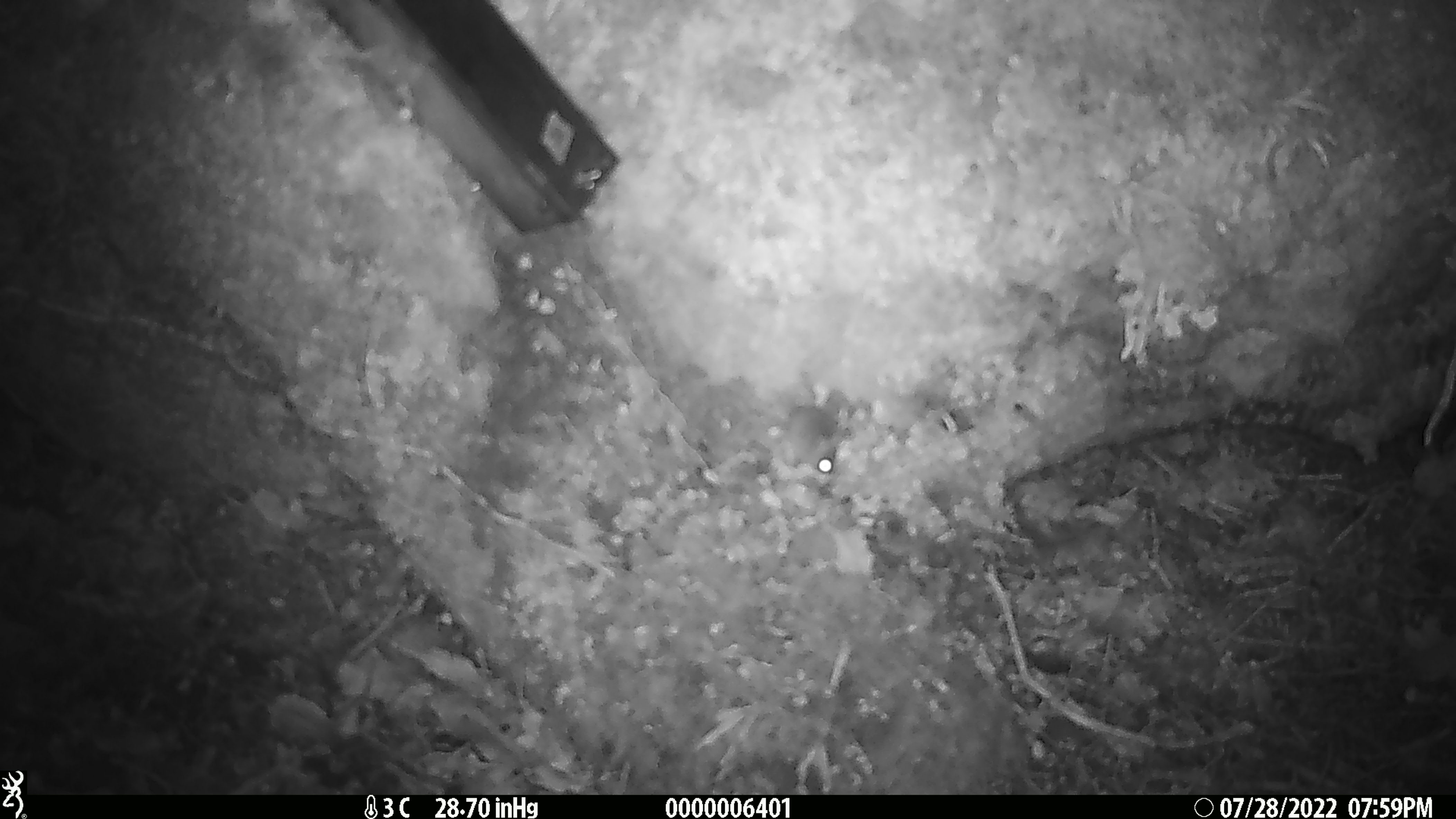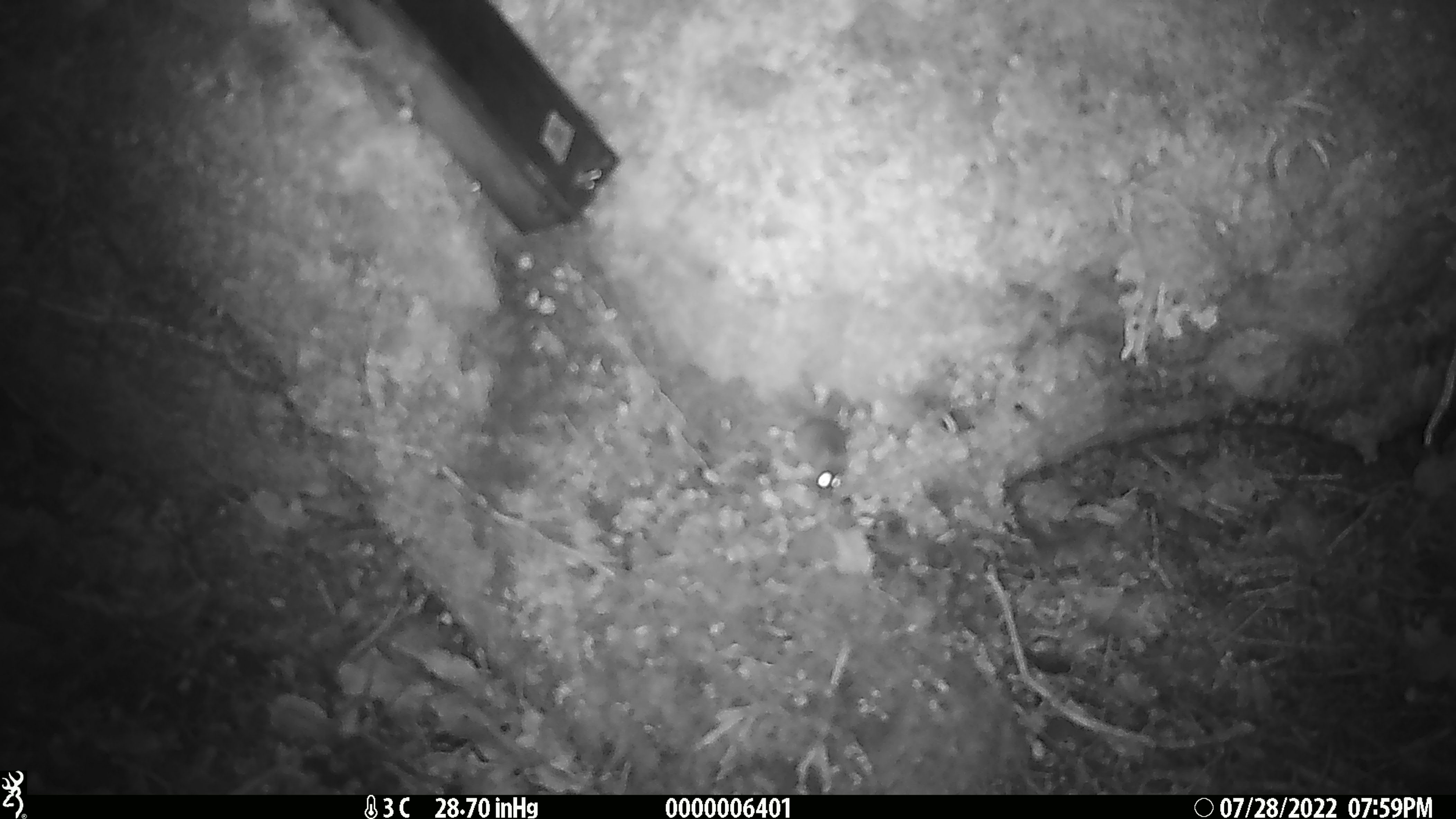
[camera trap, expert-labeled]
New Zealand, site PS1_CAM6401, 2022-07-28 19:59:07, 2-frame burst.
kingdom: Animalia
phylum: Chordata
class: Mammalia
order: Rodentia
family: Muridae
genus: Mus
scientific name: Mus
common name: mouse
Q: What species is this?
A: Mouse (Mus).